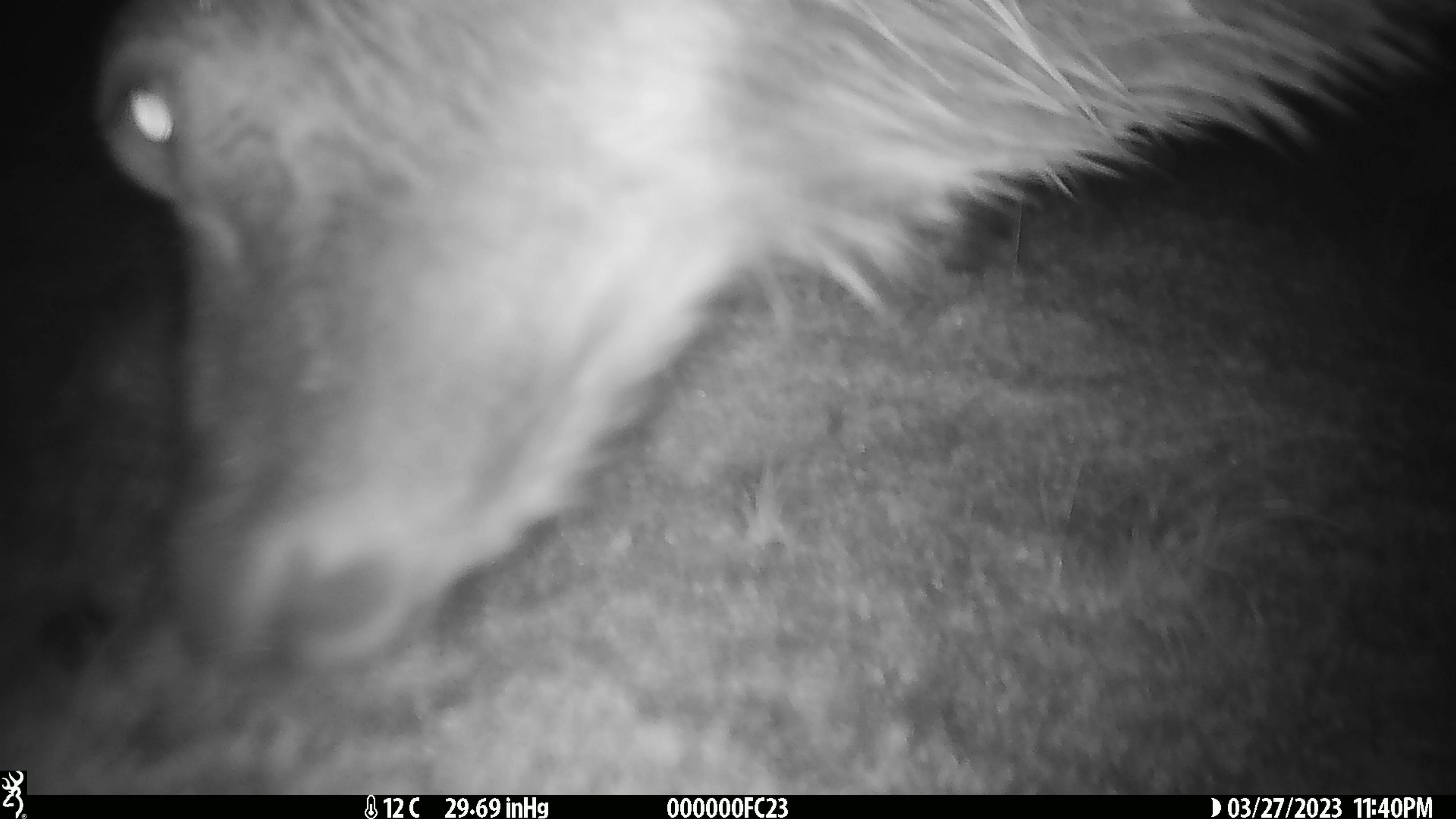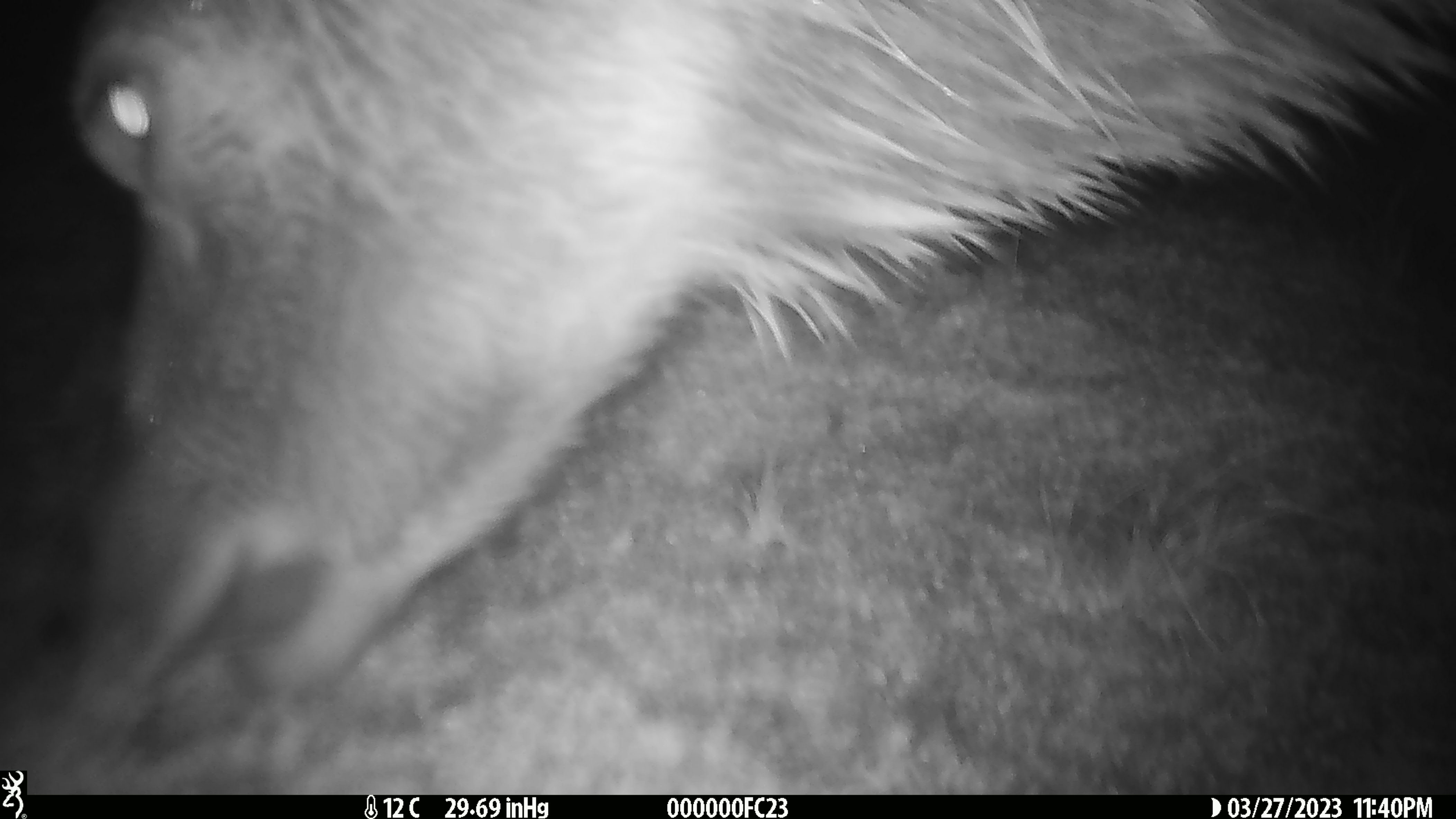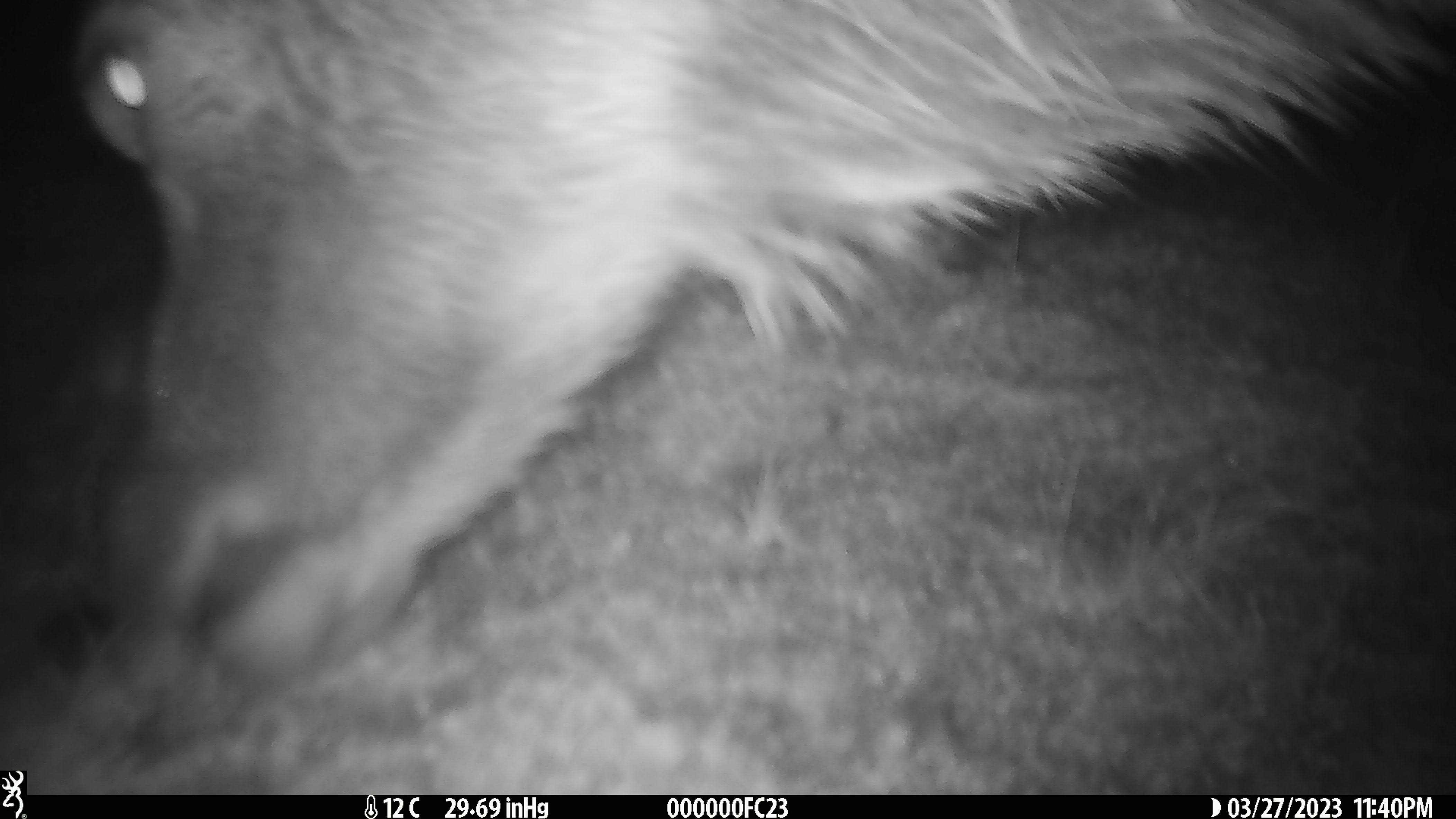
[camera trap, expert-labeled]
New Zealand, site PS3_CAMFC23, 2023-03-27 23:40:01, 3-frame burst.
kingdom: Animalia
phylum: Chordata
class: Mammalia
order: Artiodactyla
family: Cervidae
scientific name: Cervidae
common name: deer